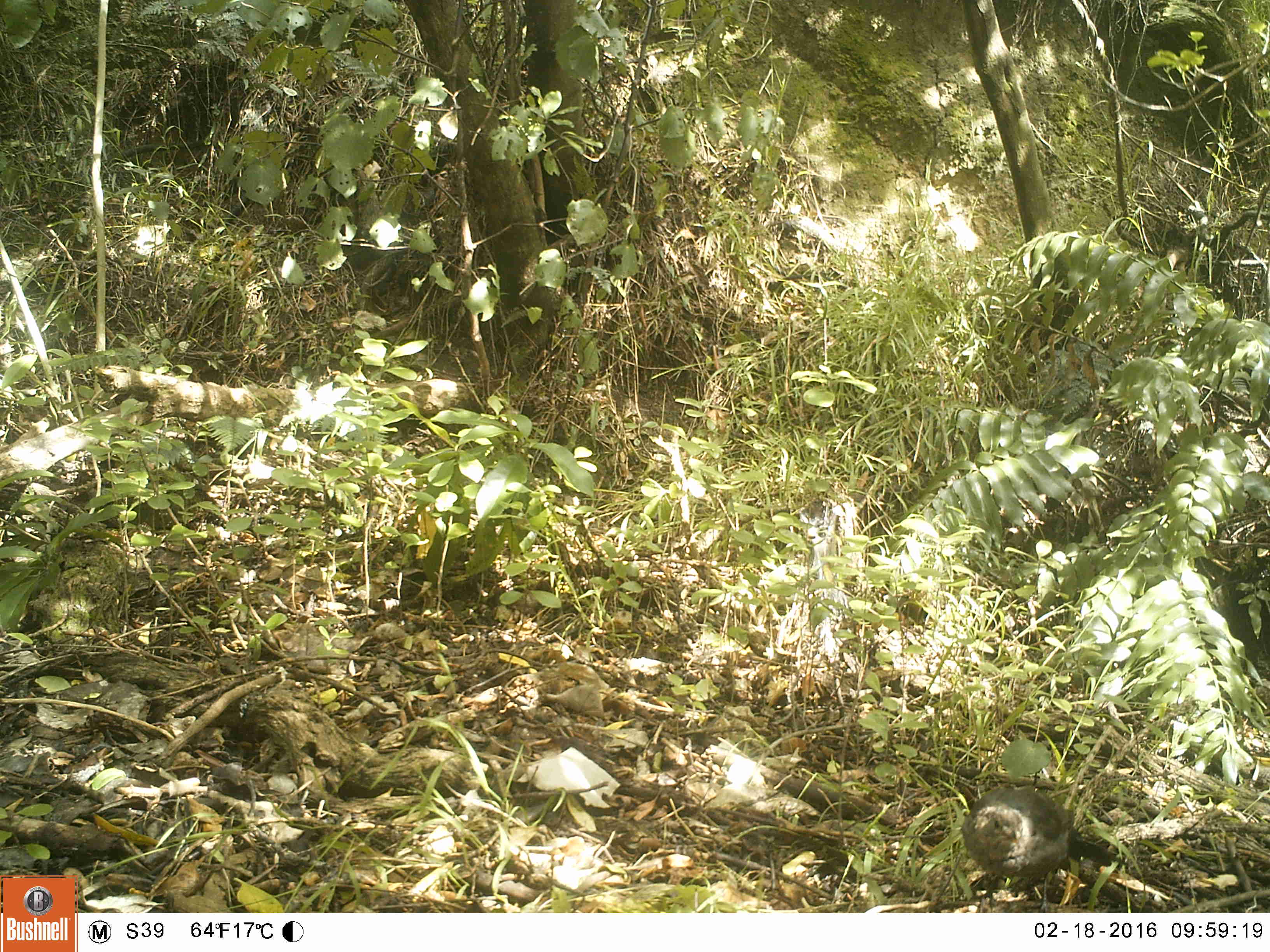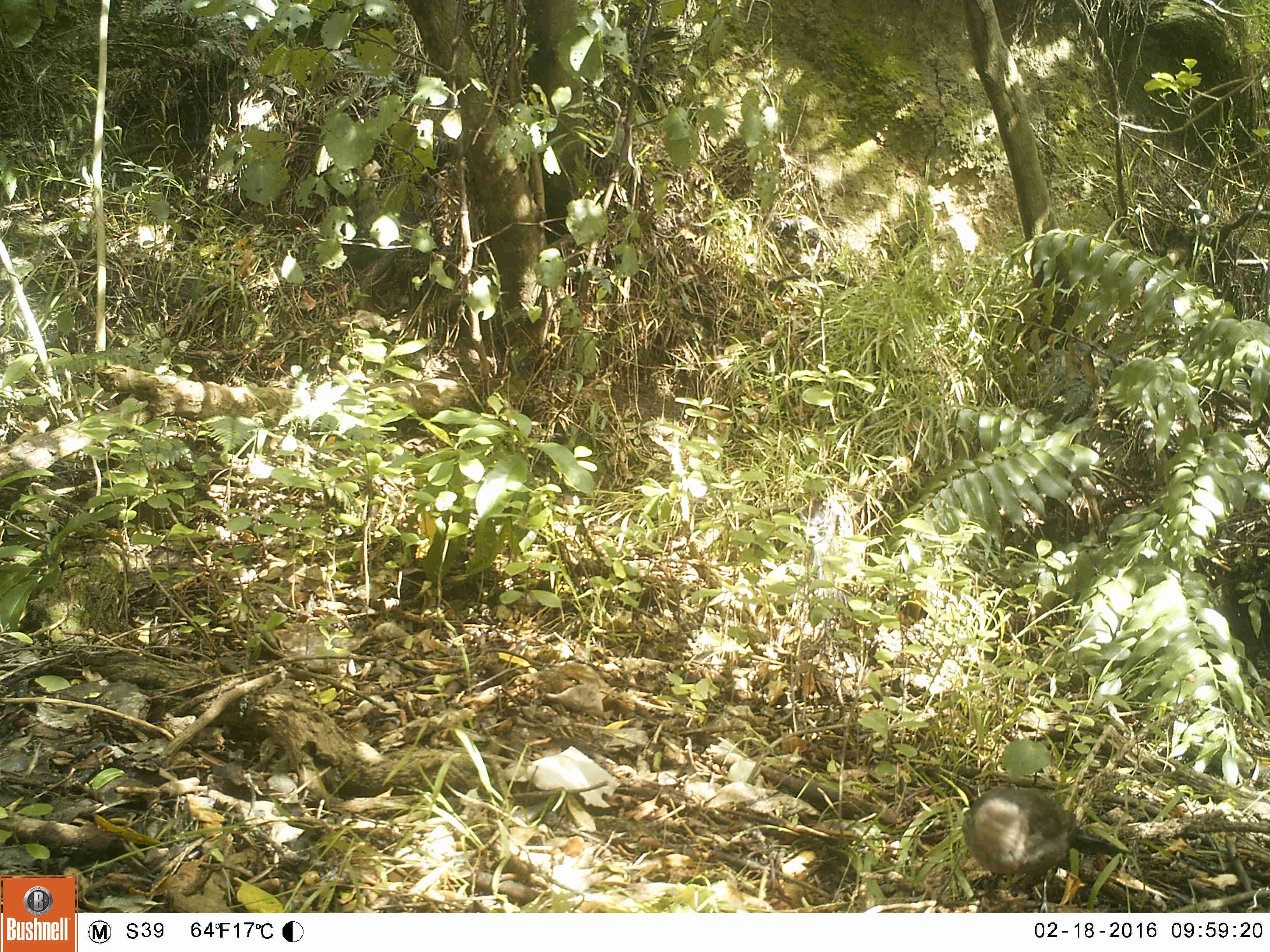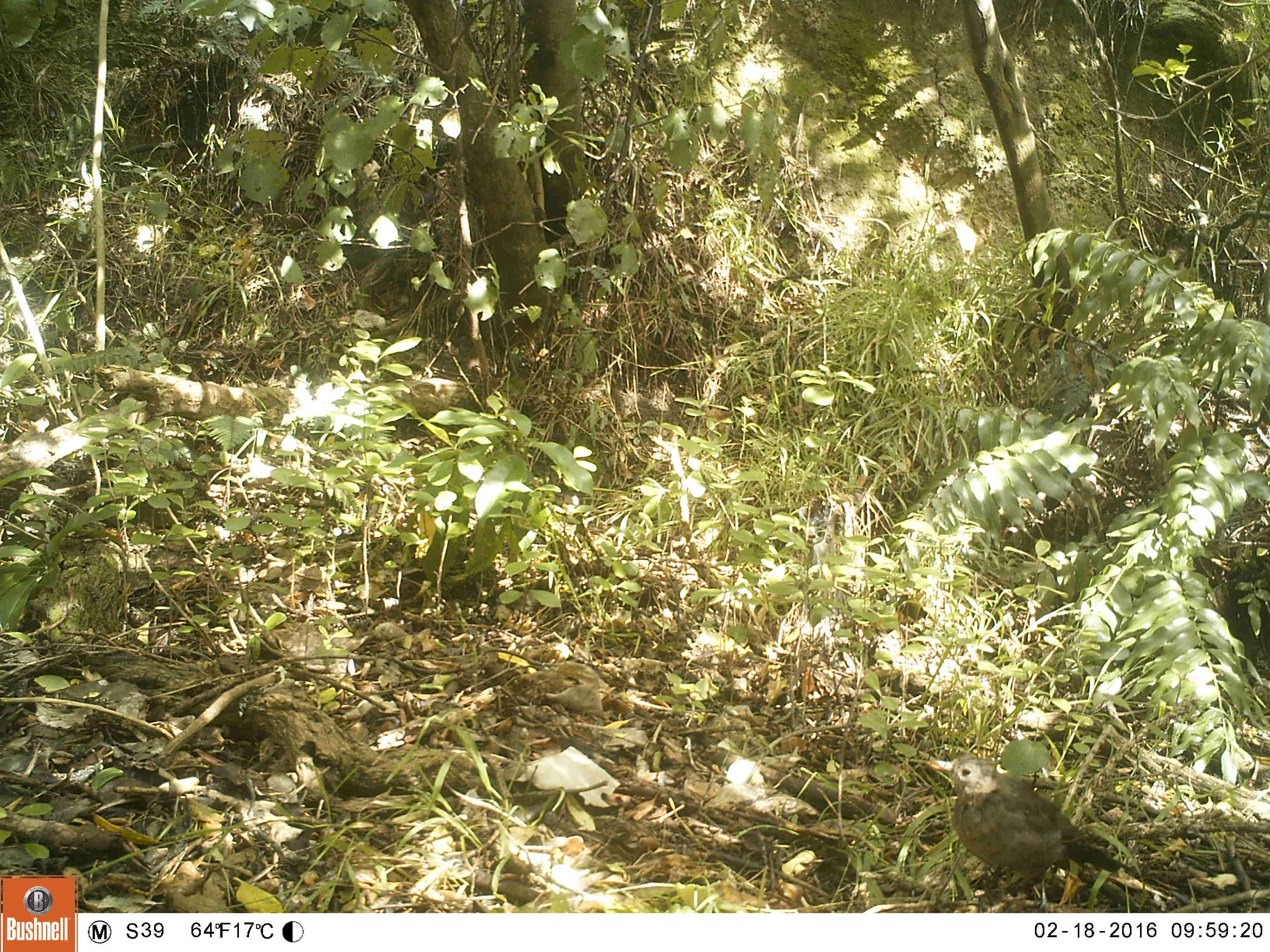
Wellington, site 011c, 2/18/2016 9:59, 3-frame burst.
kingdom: Animalia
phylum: Chordata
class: Aves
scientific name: Aves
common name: bird